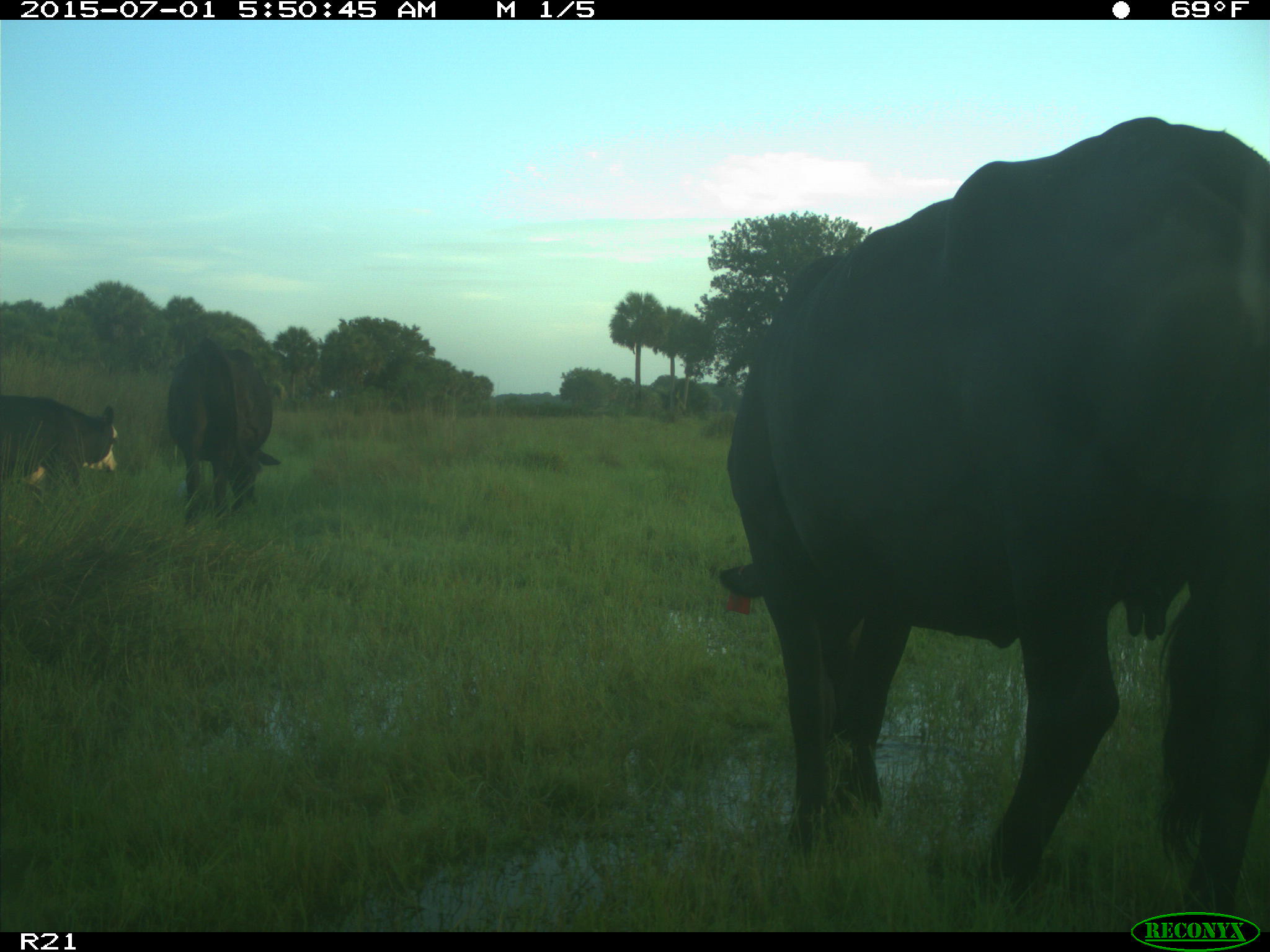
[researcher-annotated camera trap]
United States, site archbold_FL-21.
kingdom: Animalia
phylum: Chordata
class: Mammalia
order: Artiodactyla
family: Bovidae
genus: Bos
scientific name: Bos taurus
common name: domestic cow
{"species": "Bos taurus (domestic cow)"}